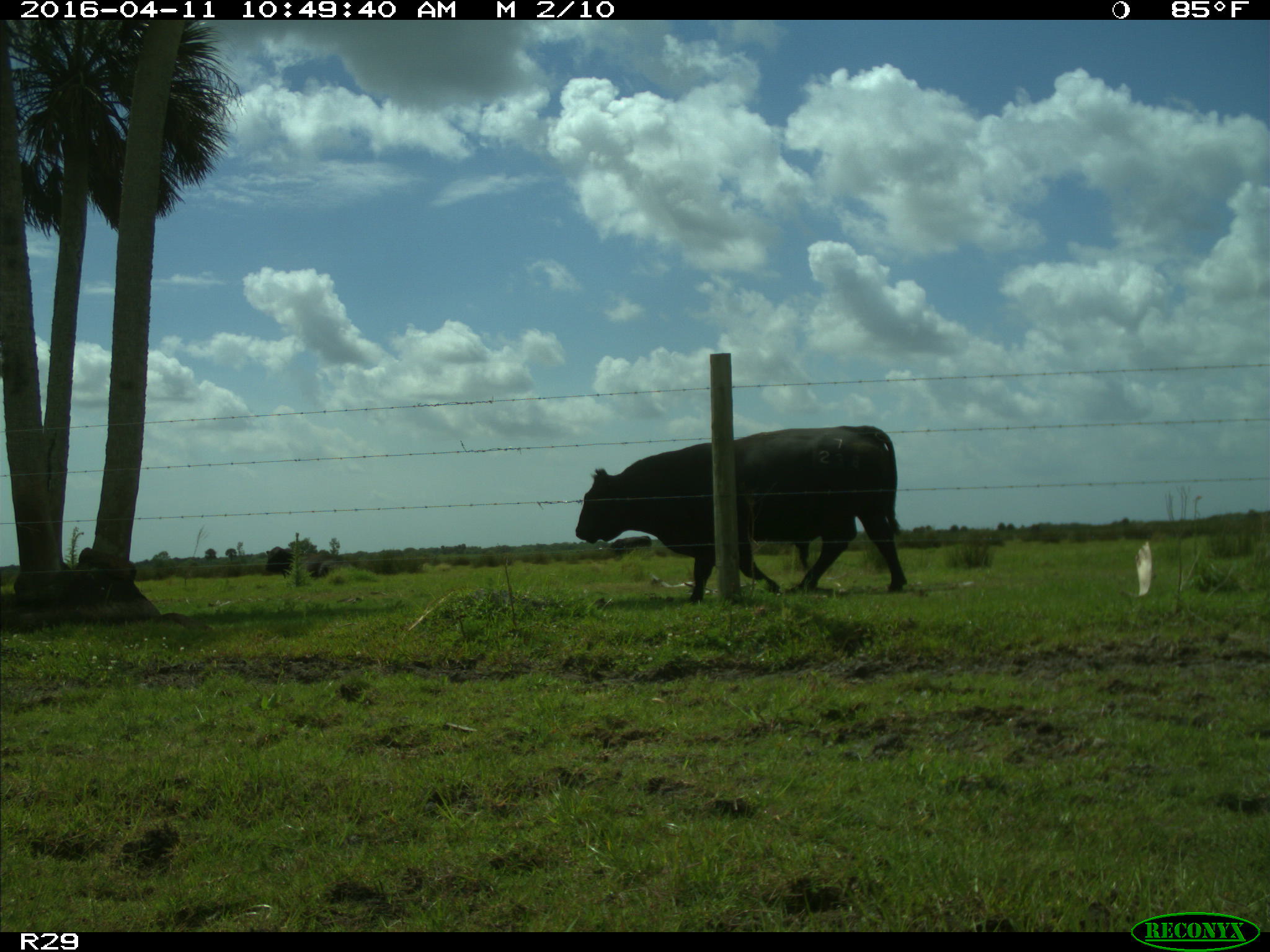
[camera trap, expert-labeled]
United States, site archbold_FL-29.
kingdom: Animalia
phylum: Chordata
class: Mammalia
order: Artiodactyla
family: Bovidae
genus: Bos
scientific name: Bos taurus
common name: domestic cow